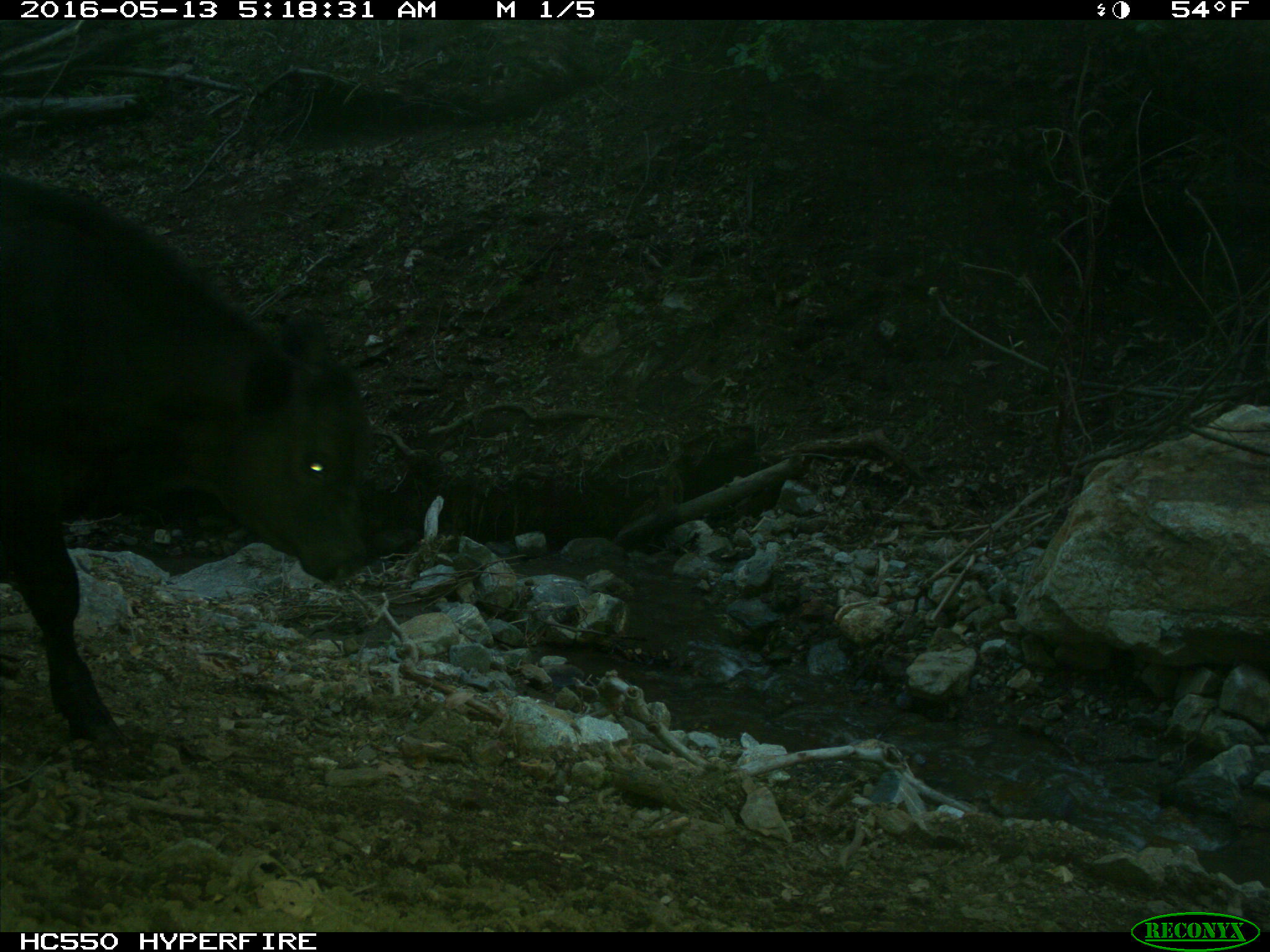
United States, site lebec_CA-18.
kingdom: Animalia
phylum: Chordata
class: Mammalia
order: Artiodactyla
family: Bovidae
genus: Bos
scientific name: Bos taurus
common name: domestic cow